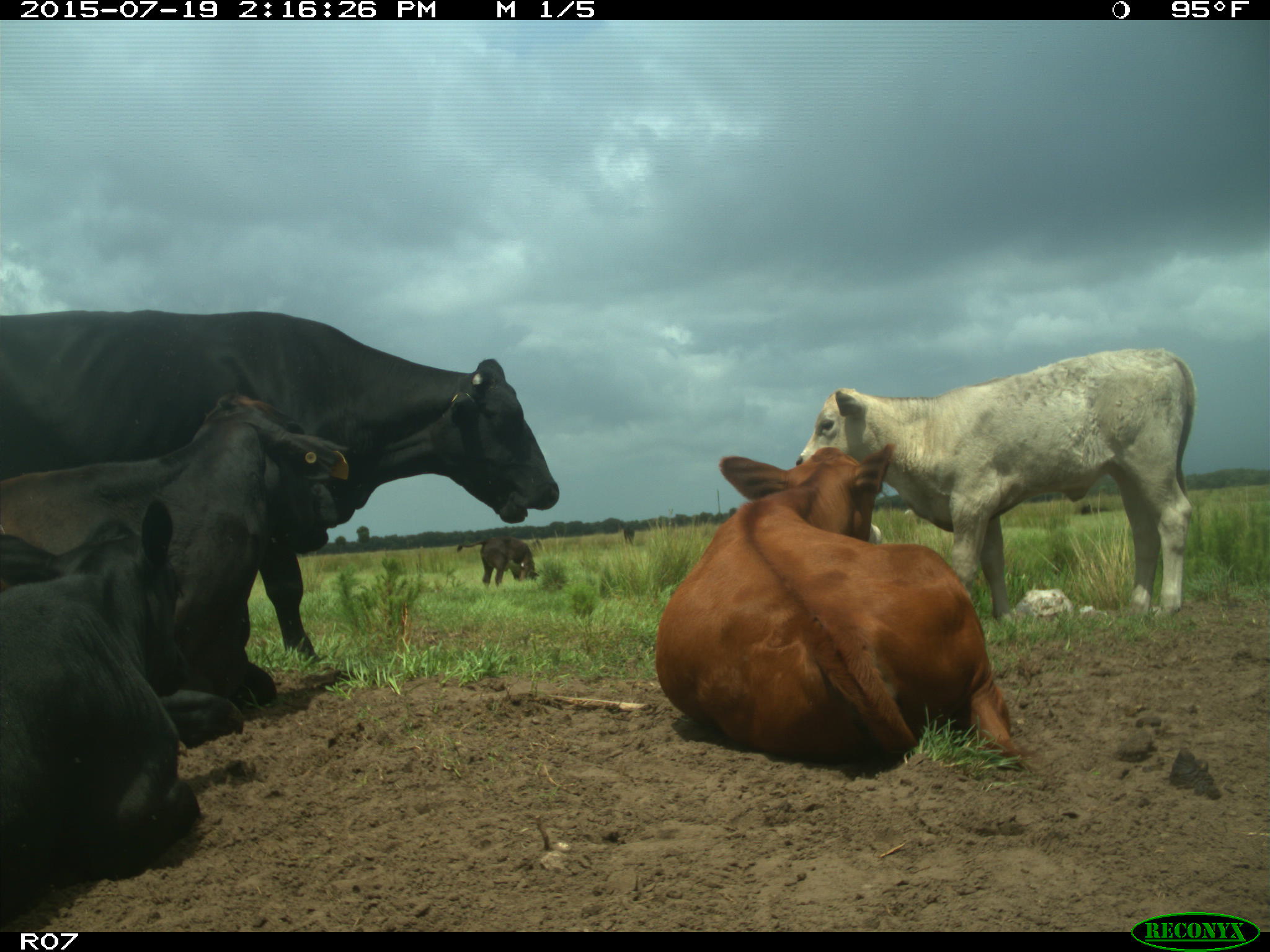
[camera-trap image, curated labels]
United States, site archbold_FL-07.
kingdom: Animalia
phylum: Chordata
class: Mammalia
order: Artiodactyla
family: Bovidae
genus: Bos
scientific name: Bos taurus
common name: domestic cow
Bos taurus (domestic cow).